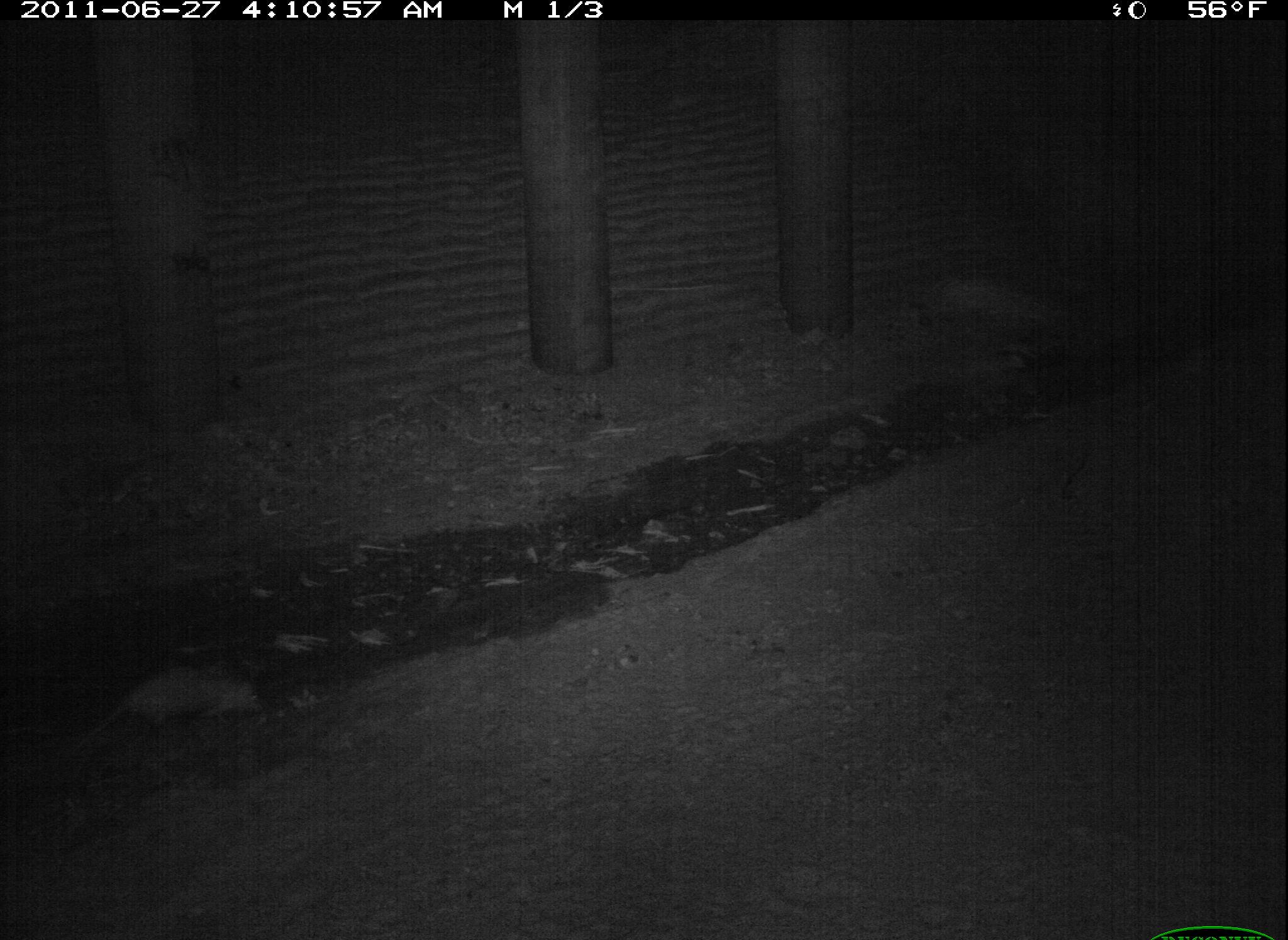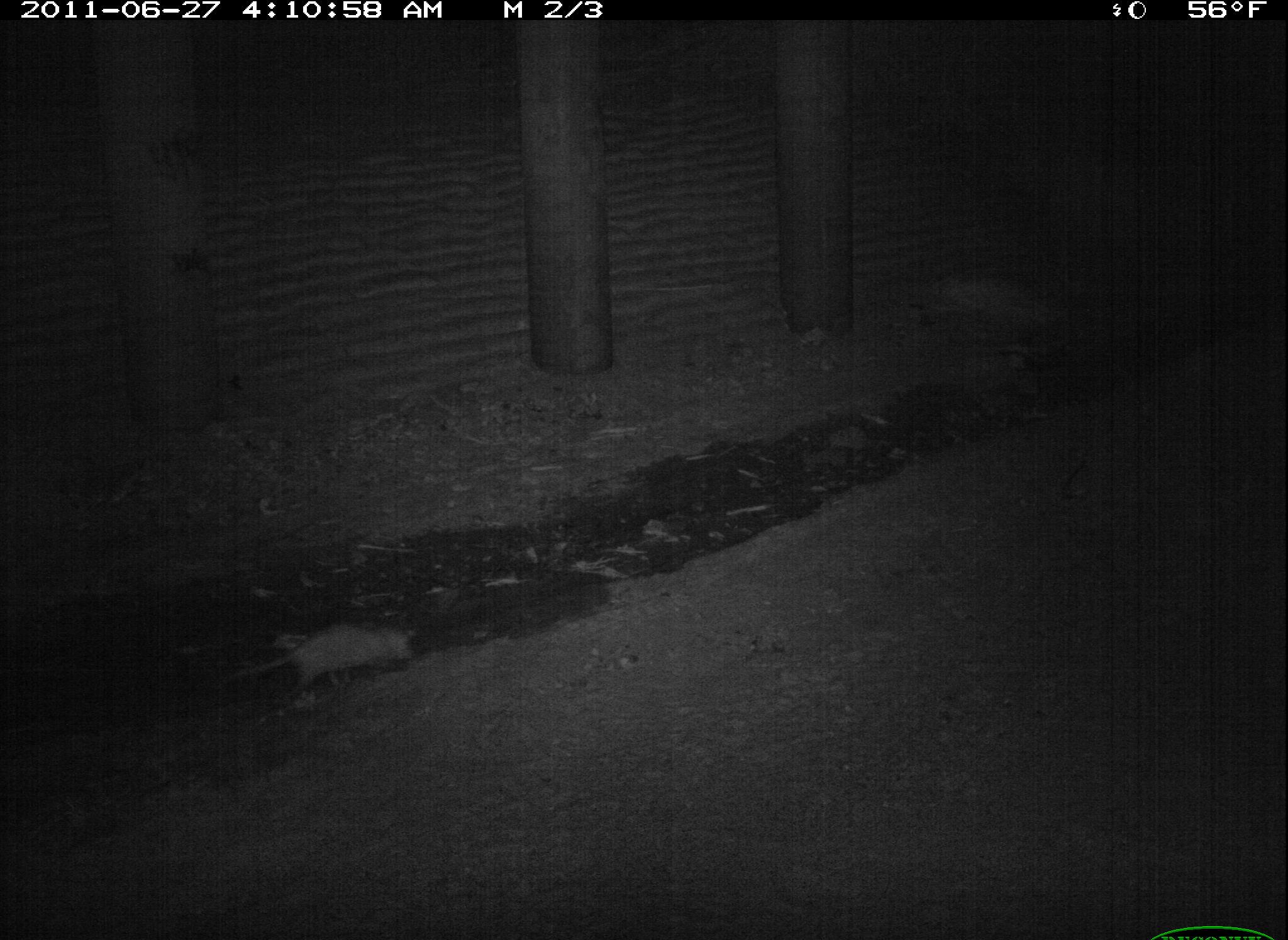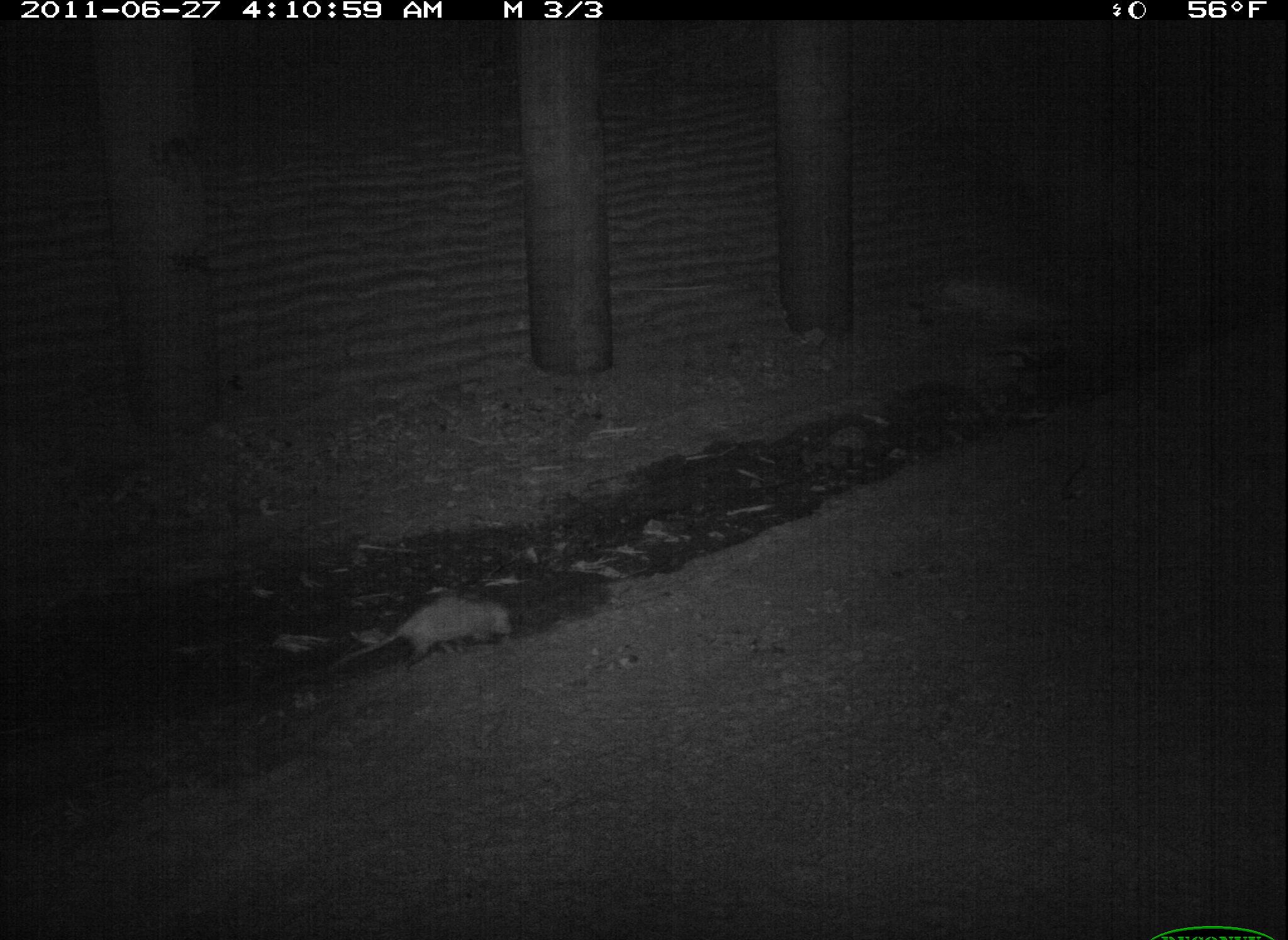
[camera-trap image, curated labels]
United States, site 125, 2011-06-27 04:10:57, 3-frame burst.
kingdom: Animalia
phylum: Chordata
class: Mammalia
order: Didelphimorphia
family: Didelphidae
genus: Didelphis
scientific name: Didelphis virginiana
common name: virginia opossum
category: opossum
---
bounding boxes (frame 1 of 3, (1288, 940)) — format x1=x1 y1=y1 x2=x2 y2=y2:
opossum: x1=78 y1=656 x2=274 y2=753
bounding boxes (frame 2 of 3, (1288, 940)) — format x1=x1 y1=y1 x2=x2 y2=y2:
opossum: x1=219 y1=610 x2=425 y2=708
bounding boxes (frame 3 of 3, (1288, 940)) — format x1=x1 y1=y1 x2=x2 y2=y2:
opossum: x1=324 y1=586 x2=520 y2=681